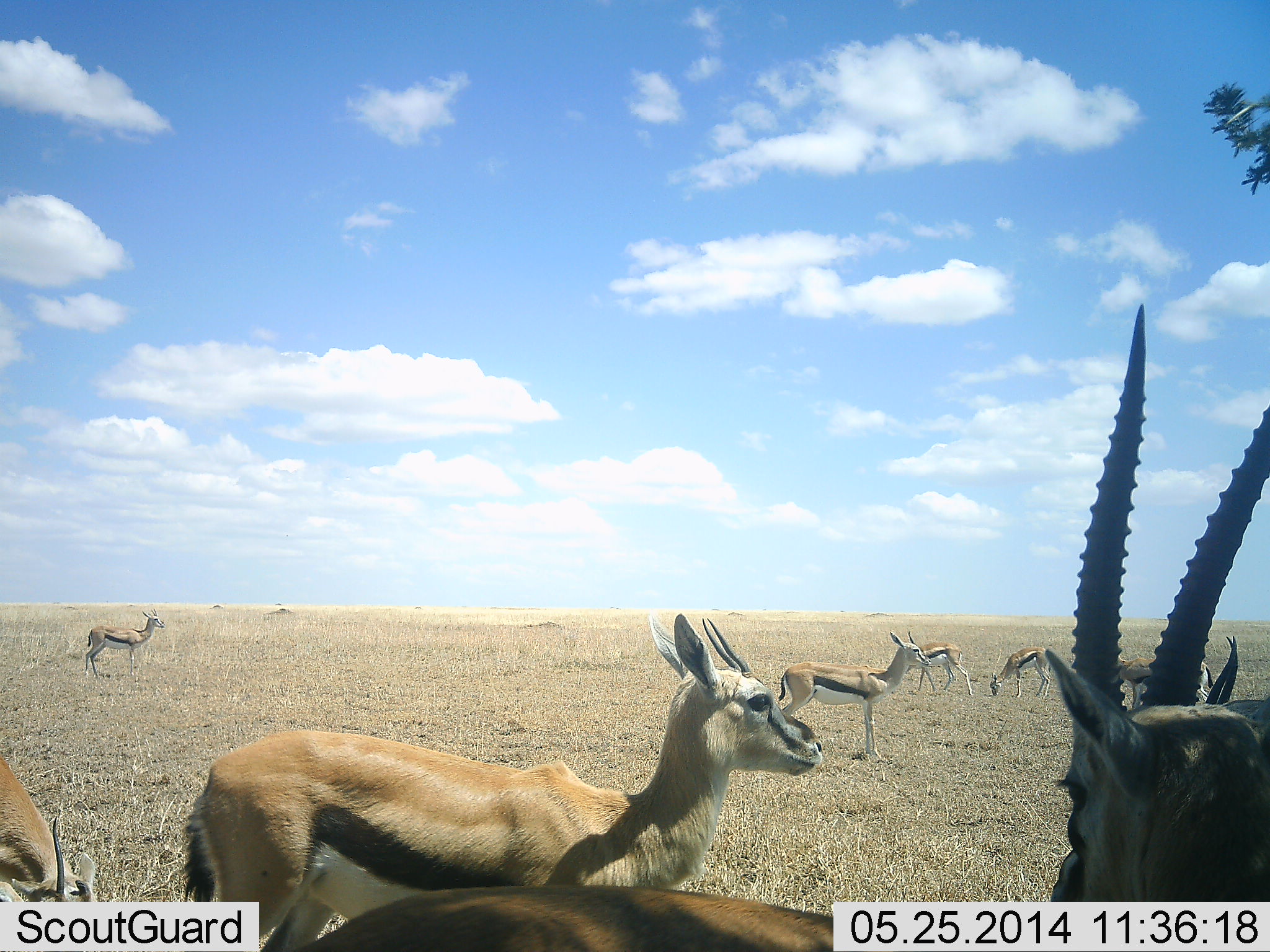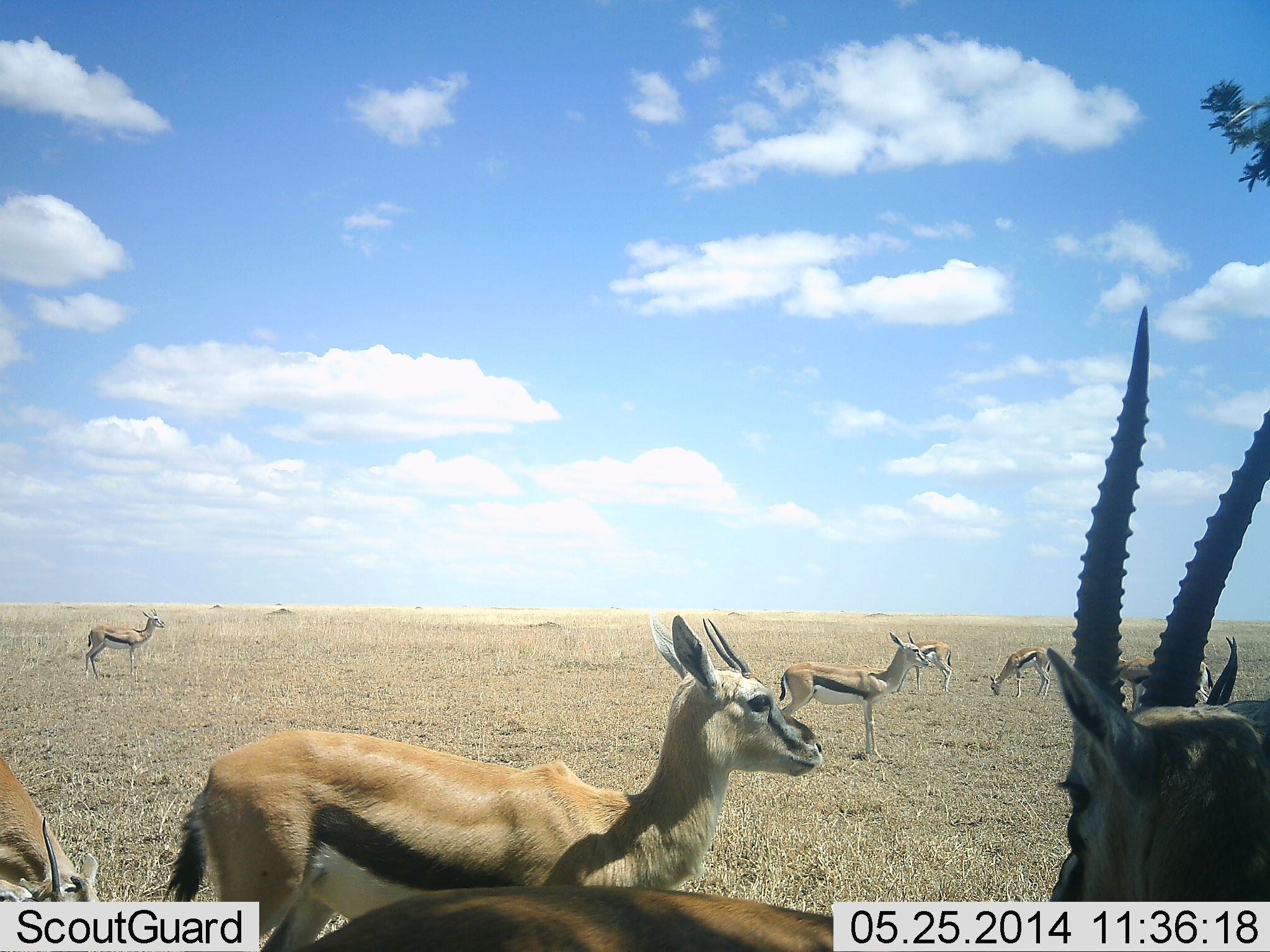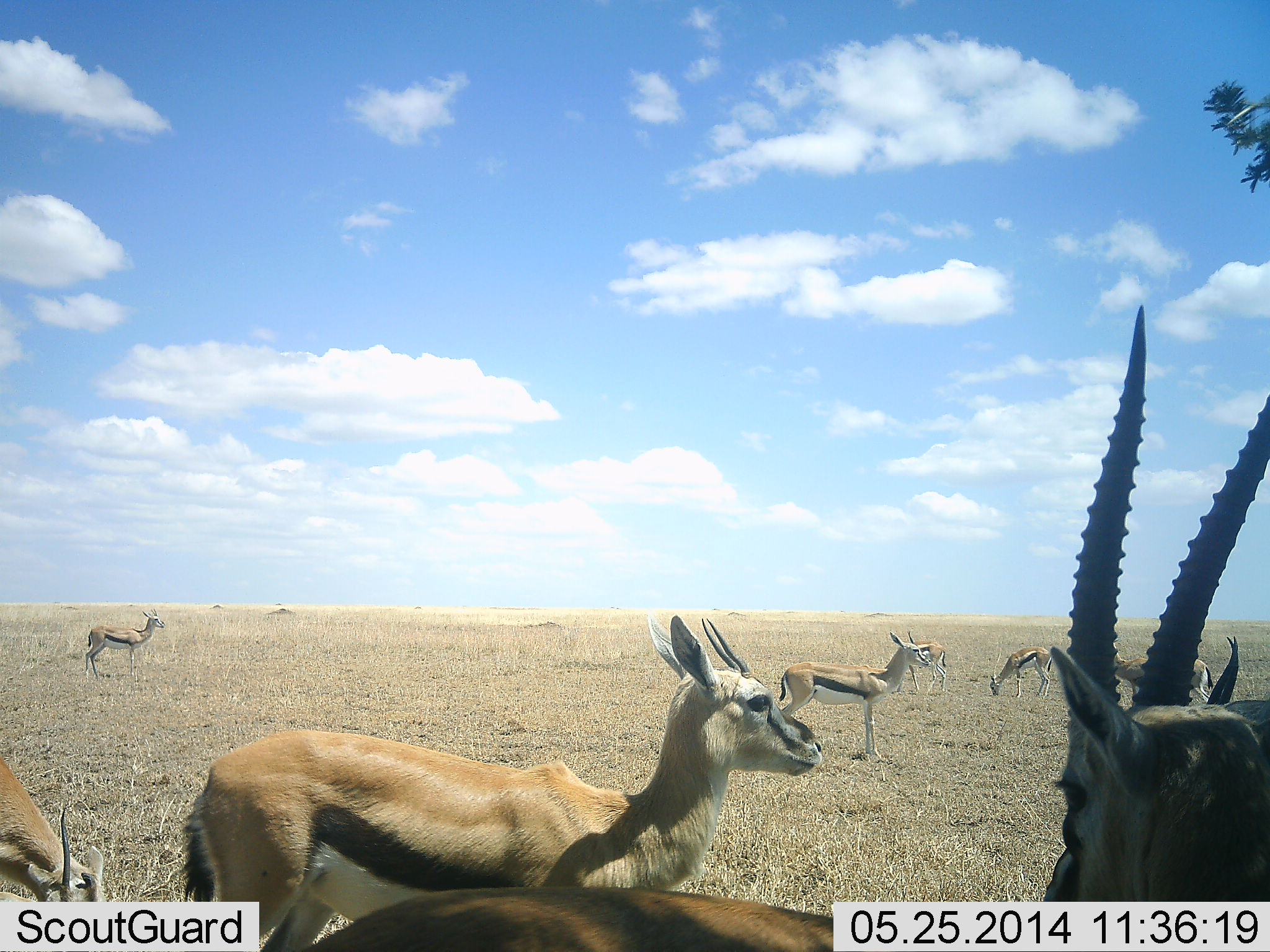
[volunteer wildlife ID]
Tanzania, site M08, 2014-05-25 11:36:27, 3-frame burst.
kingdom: Animalia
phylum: Chordata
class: Mammalia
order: Artiodactyla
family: Bovidae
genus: Eudorcas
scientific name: Eudorcas thomsonii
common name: thomson's gazelle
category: gazellethomsons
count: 8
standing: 100%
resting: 0%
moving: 0%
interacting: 0%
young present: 0%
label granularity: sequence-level